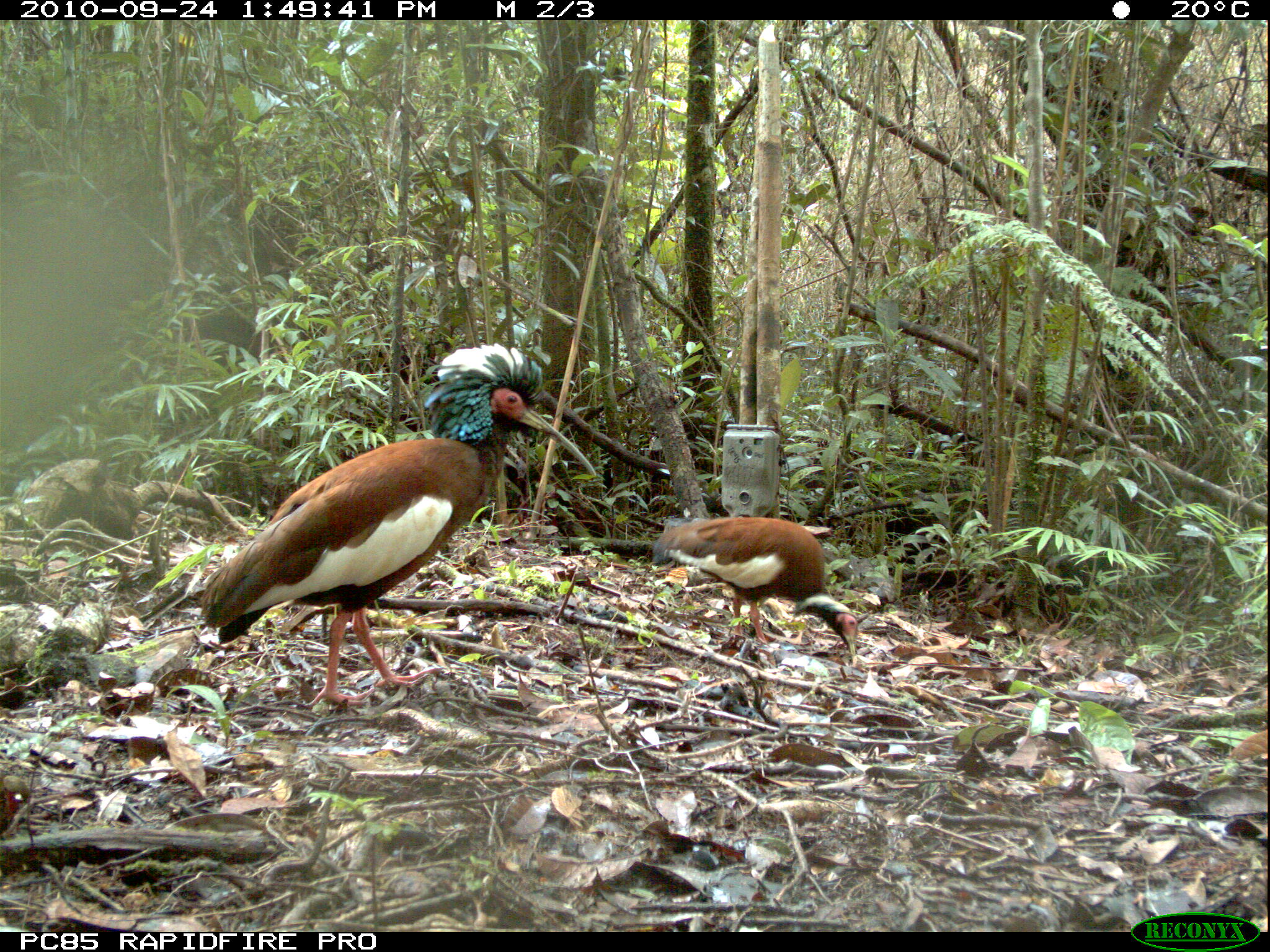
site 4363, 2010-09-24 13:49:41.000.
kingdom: Animalia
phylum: Chordata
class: Aves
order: Pelecaniformes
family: Threskiornithidae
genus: Lophotibis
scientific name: Lophotibis cristata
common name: madagascar ibis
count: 1